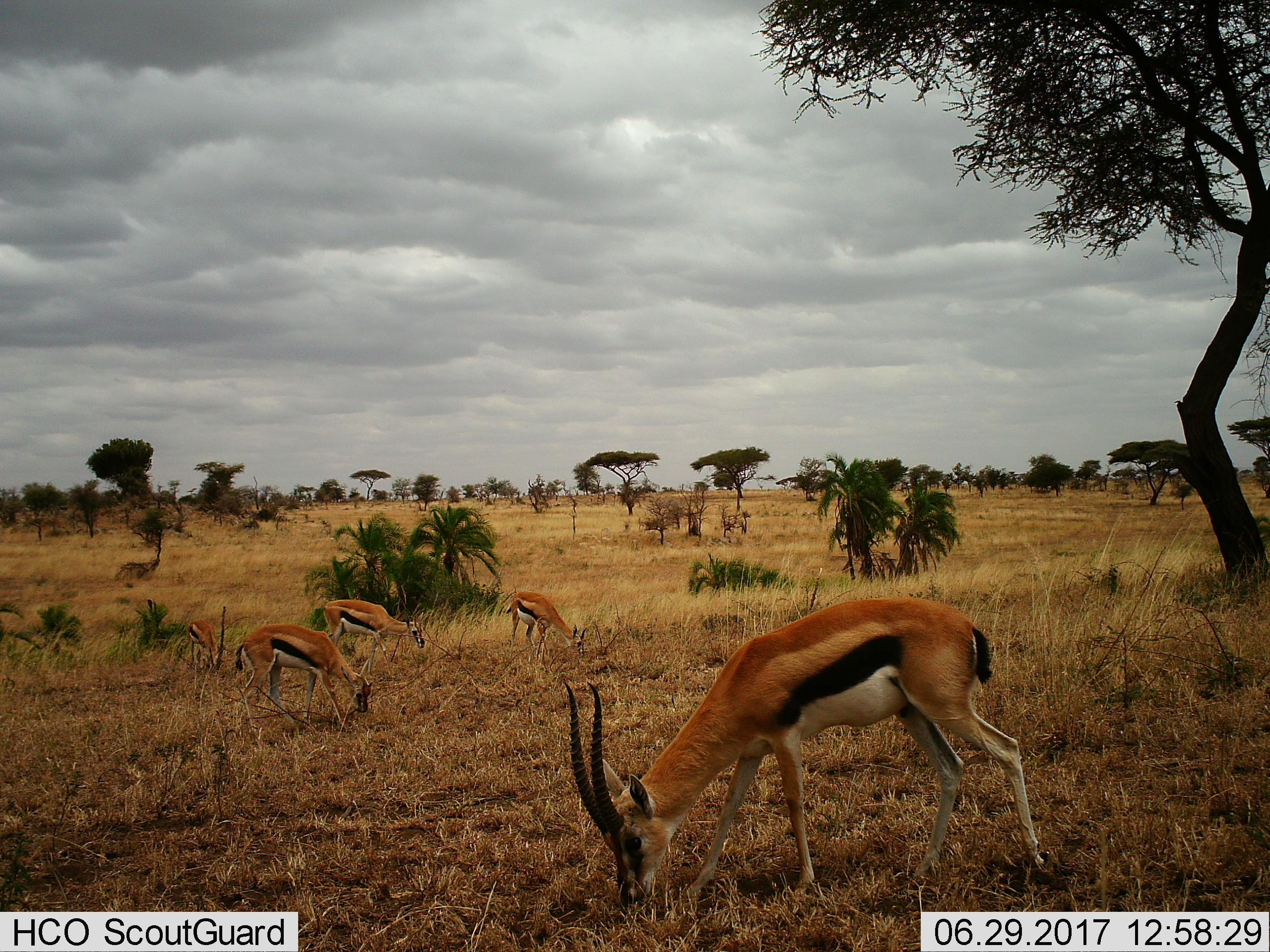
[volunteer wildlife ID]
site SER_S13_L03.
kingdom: Animalia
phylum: Chordata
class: Mammalia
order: Artiodactyla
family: Bovidae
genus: Eudorcas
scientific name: Eudorcas thomsonii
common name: thomson's gazelle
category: gazellethomsons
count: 5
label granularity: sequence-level